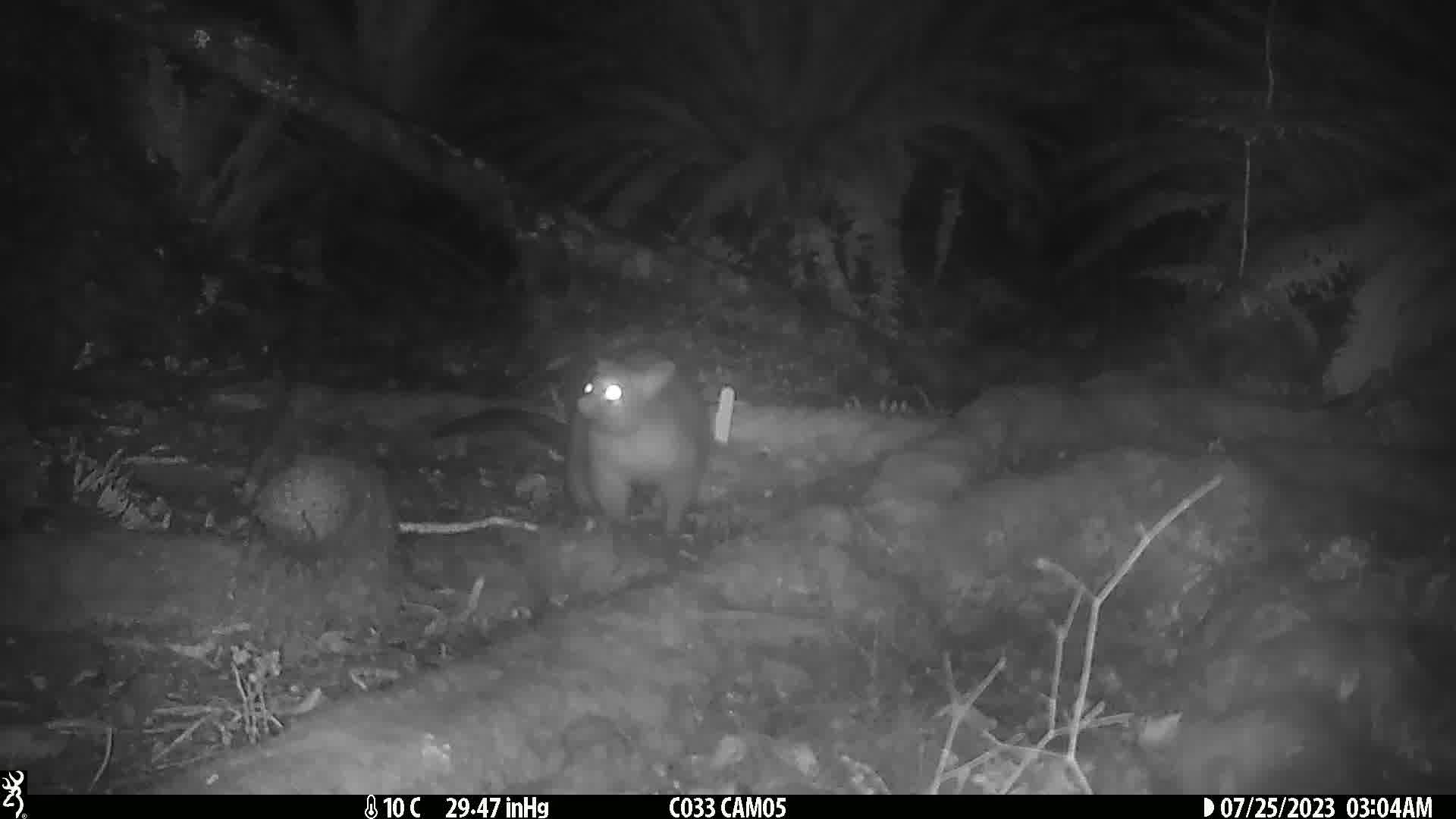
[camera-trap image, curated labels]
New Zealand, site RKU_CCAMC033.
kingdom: Animalia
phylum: Chordata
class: Mammalia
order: Diprotodontia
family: Phalangeridae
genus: Trichosurus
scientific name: Trichosurus vulpecula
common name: common brushtail possum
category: possum